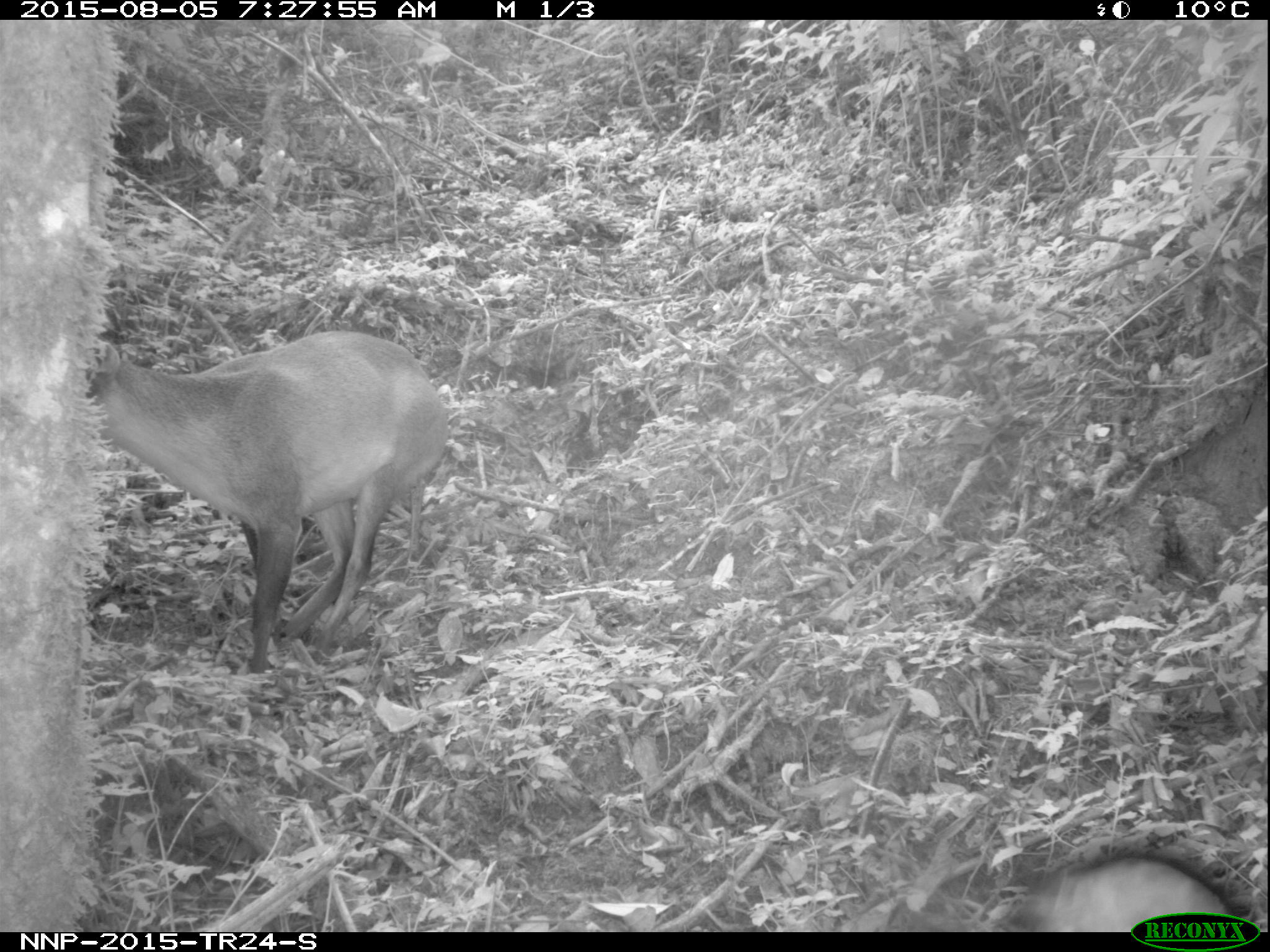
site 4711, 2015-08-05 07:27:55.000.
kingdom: Animalia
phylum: Chordata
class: Mammalia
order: Primates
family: Cercopithecidae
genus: Allochrocebus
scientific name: Allochrocebus lhoesti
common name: l'hoest's monkey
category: cercopithecus lhoesti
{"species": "cercopithecus lhoesti (l'hoest's monkey) (Allochrocebus lhoesti)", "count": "1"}